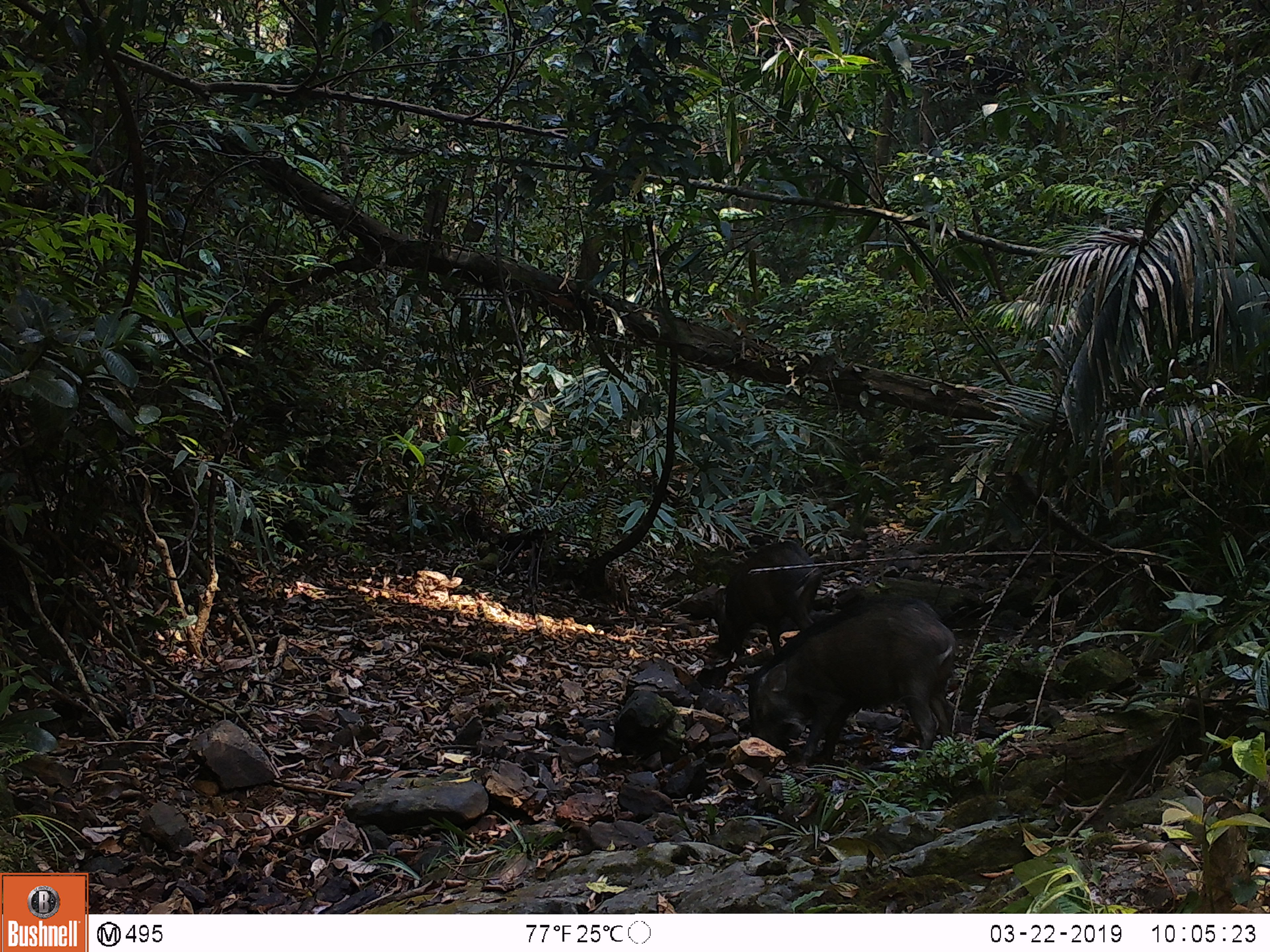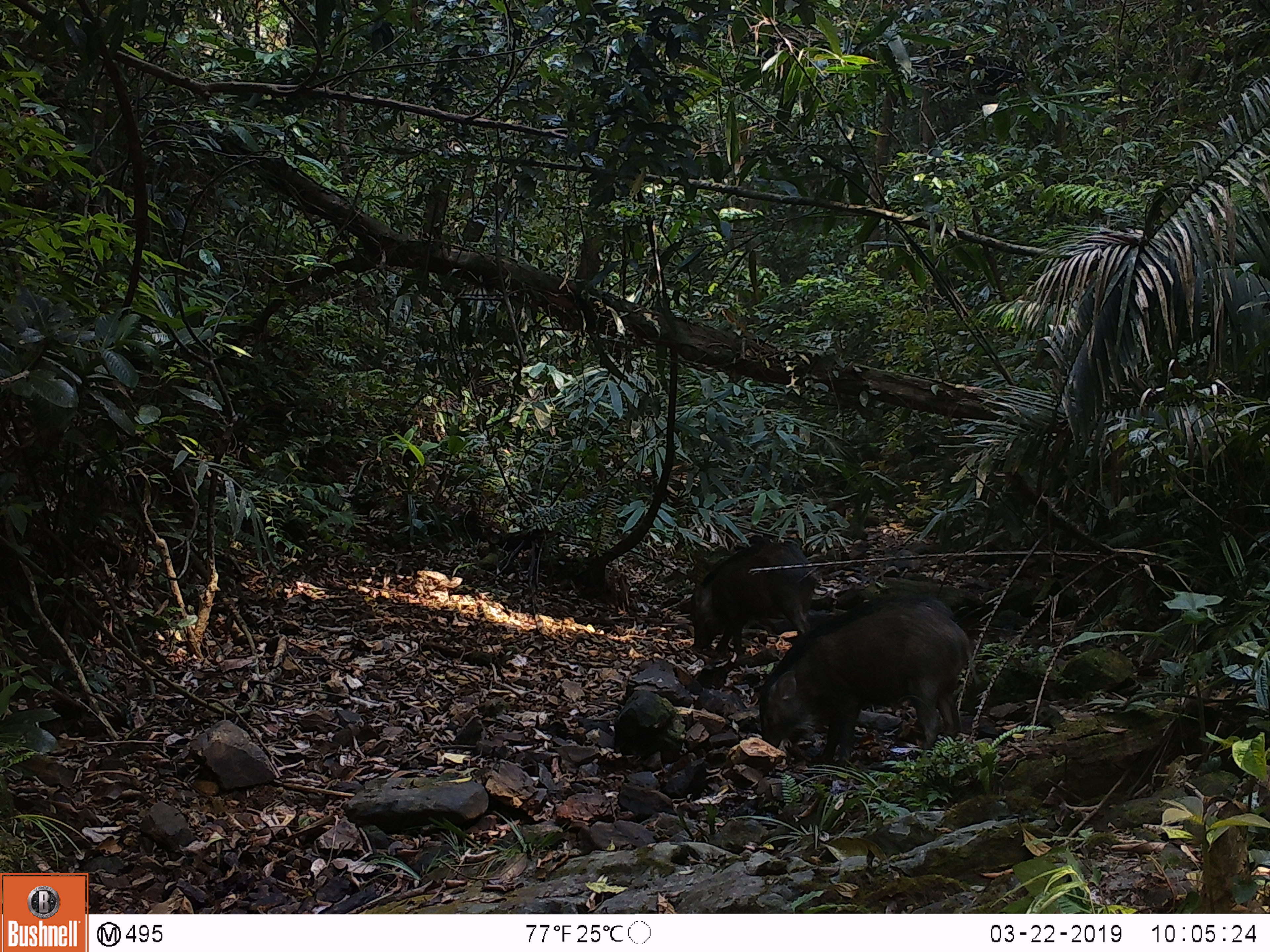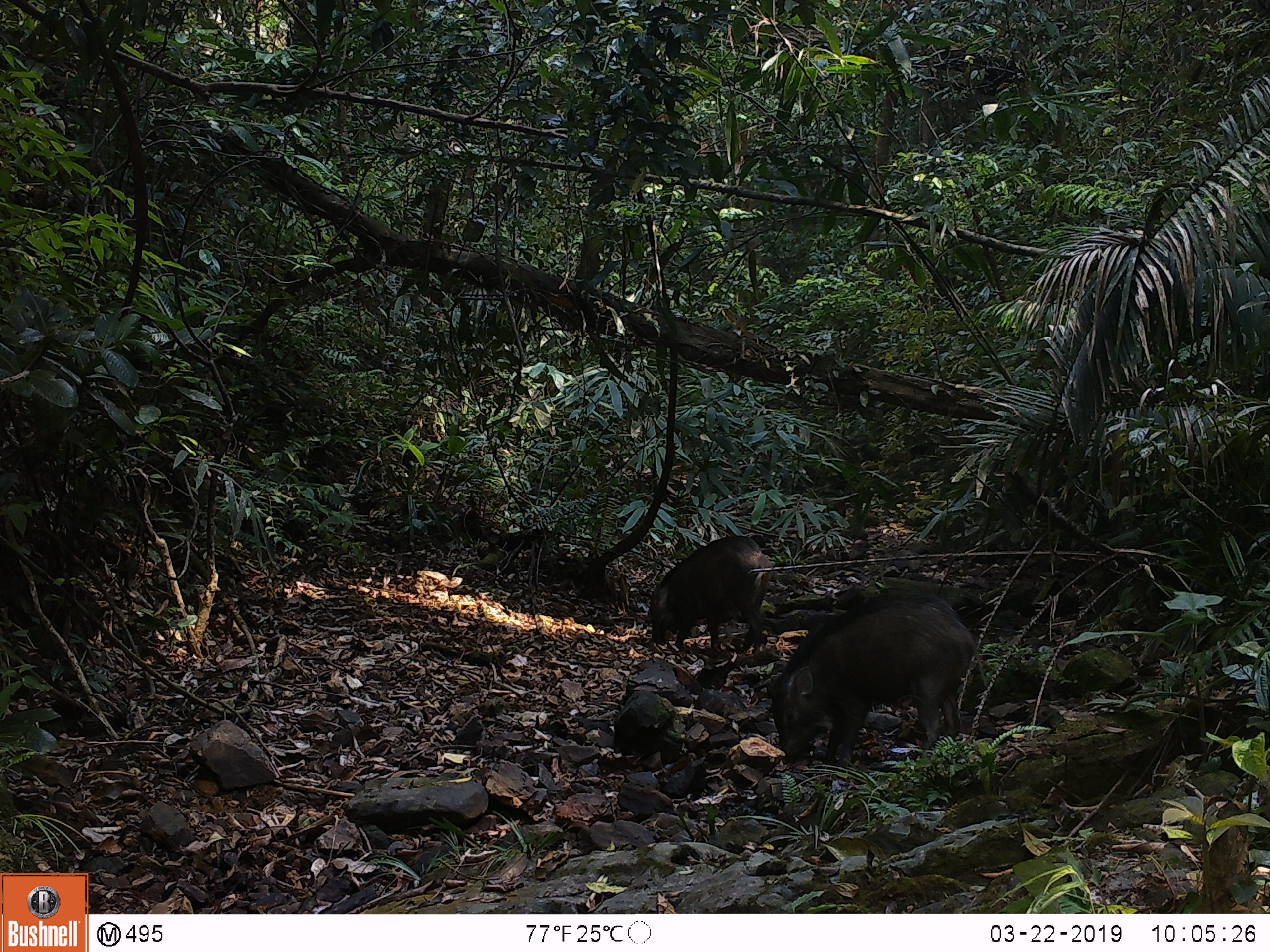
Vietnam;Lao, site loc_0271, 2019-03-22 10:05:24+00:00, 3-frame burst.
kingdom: Animalia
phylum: Chordata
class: Mammalia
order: Artiodactyla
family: Suidae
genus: Sus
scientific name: Sus scrofa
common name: eurasian wild pig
Eurasian wild pig (Sus scrofa). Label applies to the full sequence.